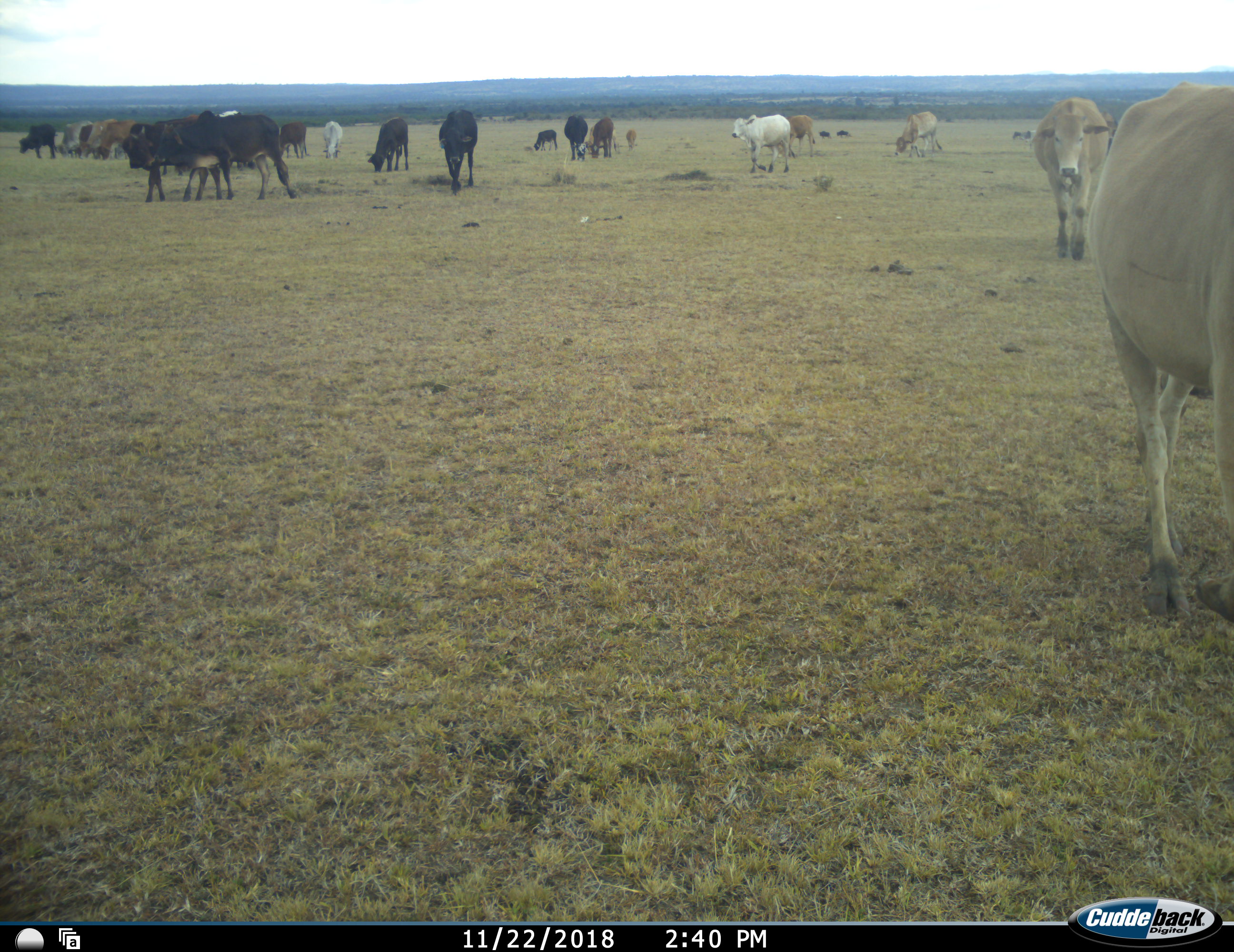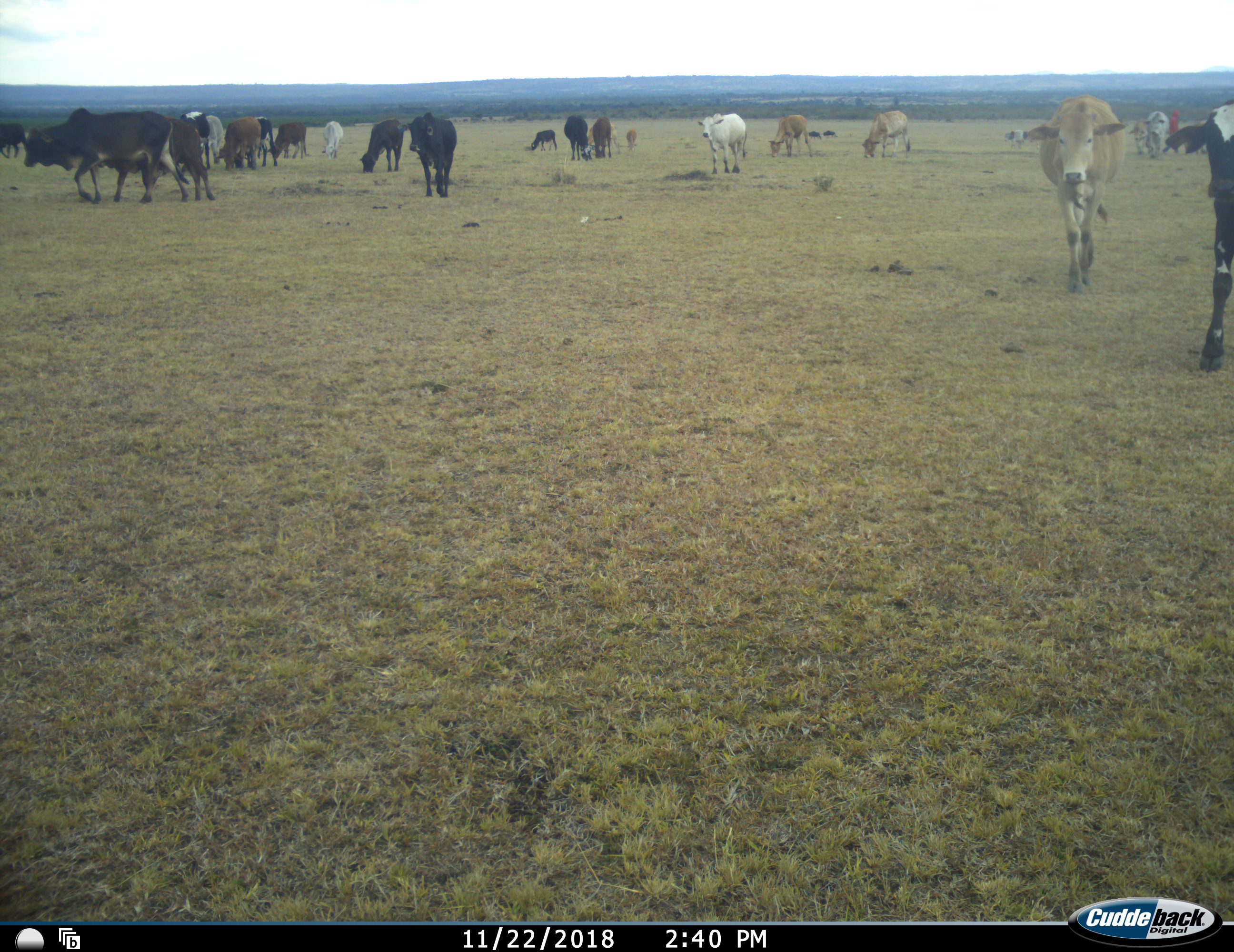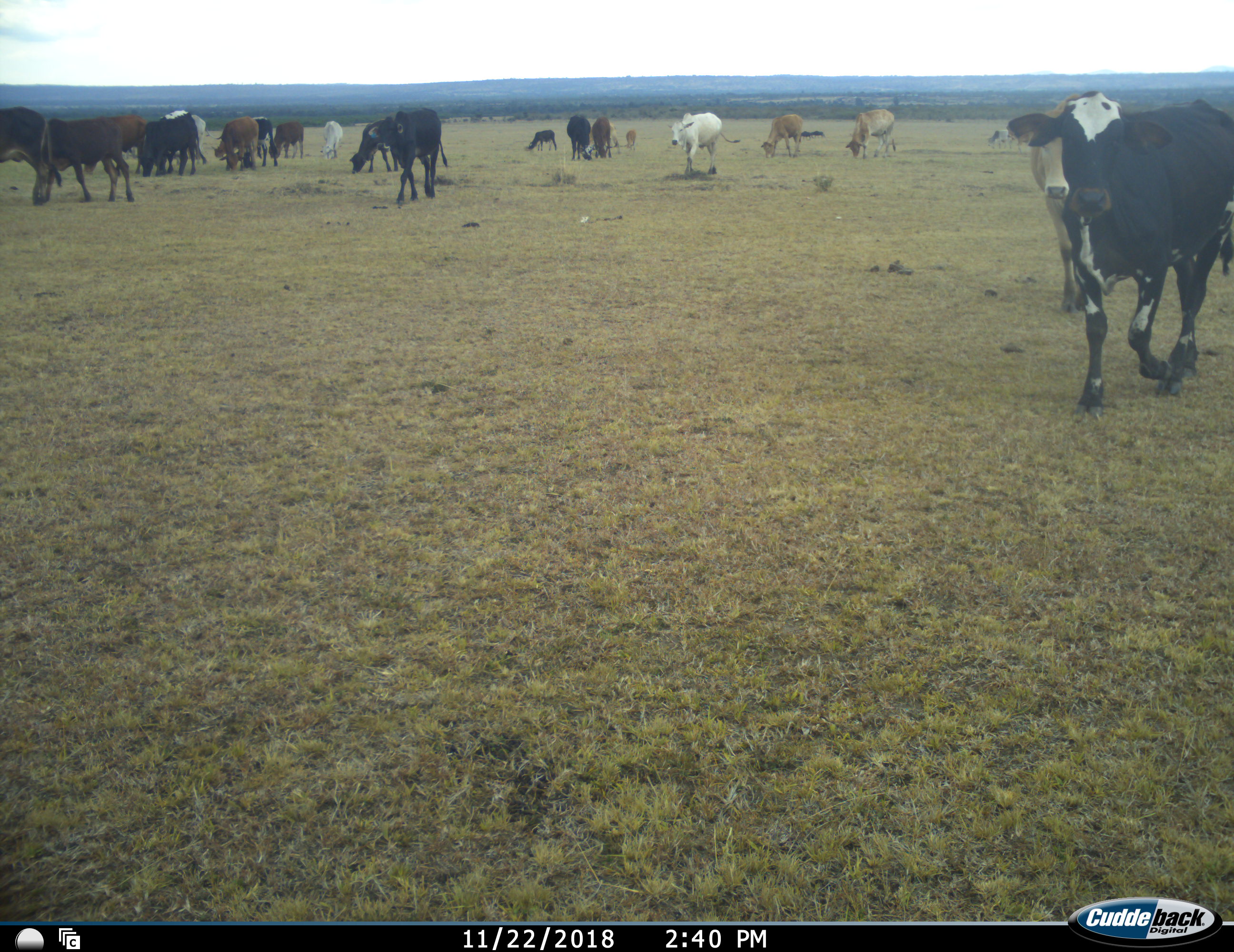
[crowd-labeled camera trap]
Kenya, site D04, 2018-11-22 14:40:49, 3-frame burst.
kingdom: Animalia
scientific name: Animalia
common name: animal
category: domesticanimal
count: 11-50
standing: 44%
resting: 11%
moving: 100%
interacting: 11%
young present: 33%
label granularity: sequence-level